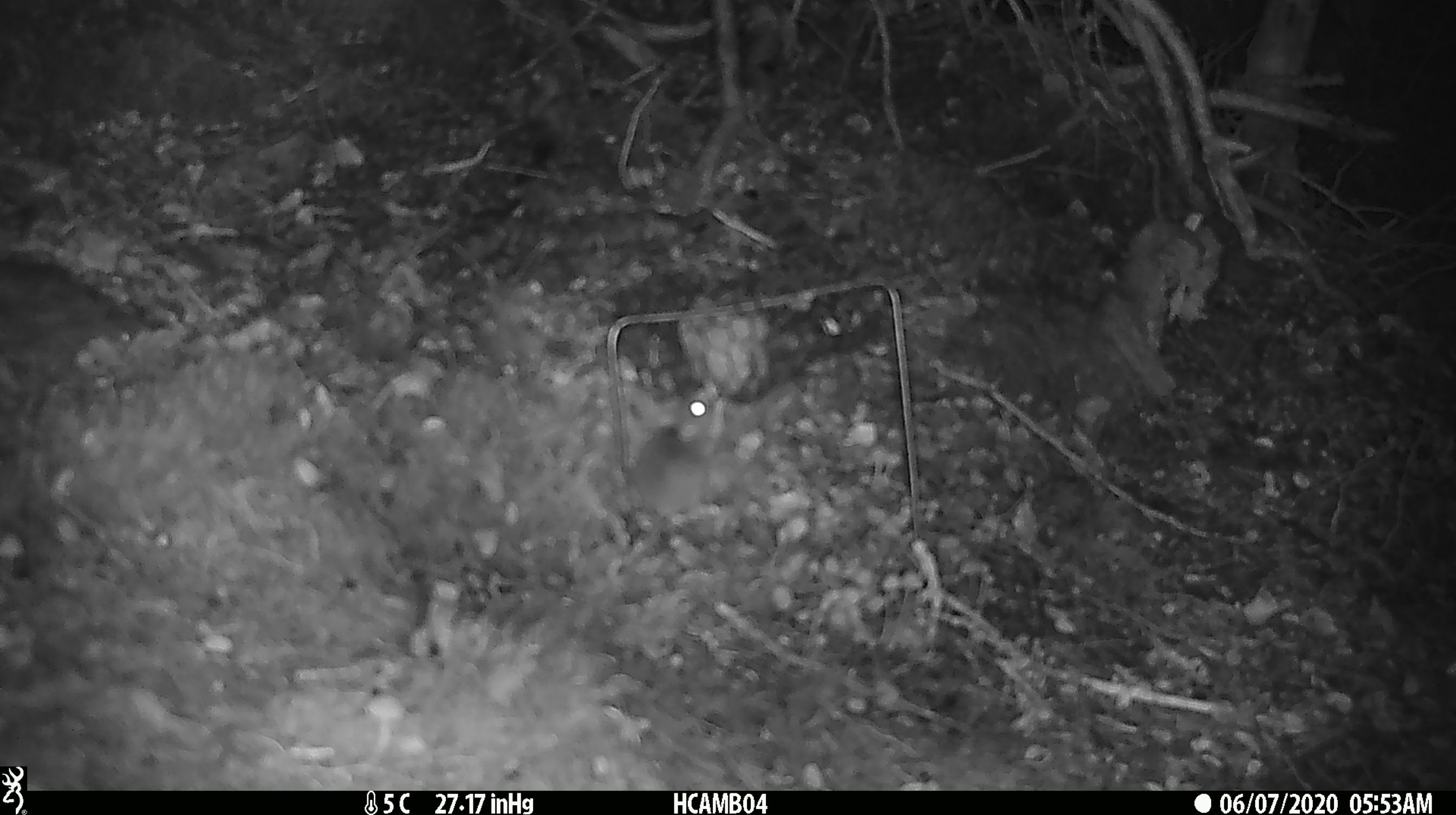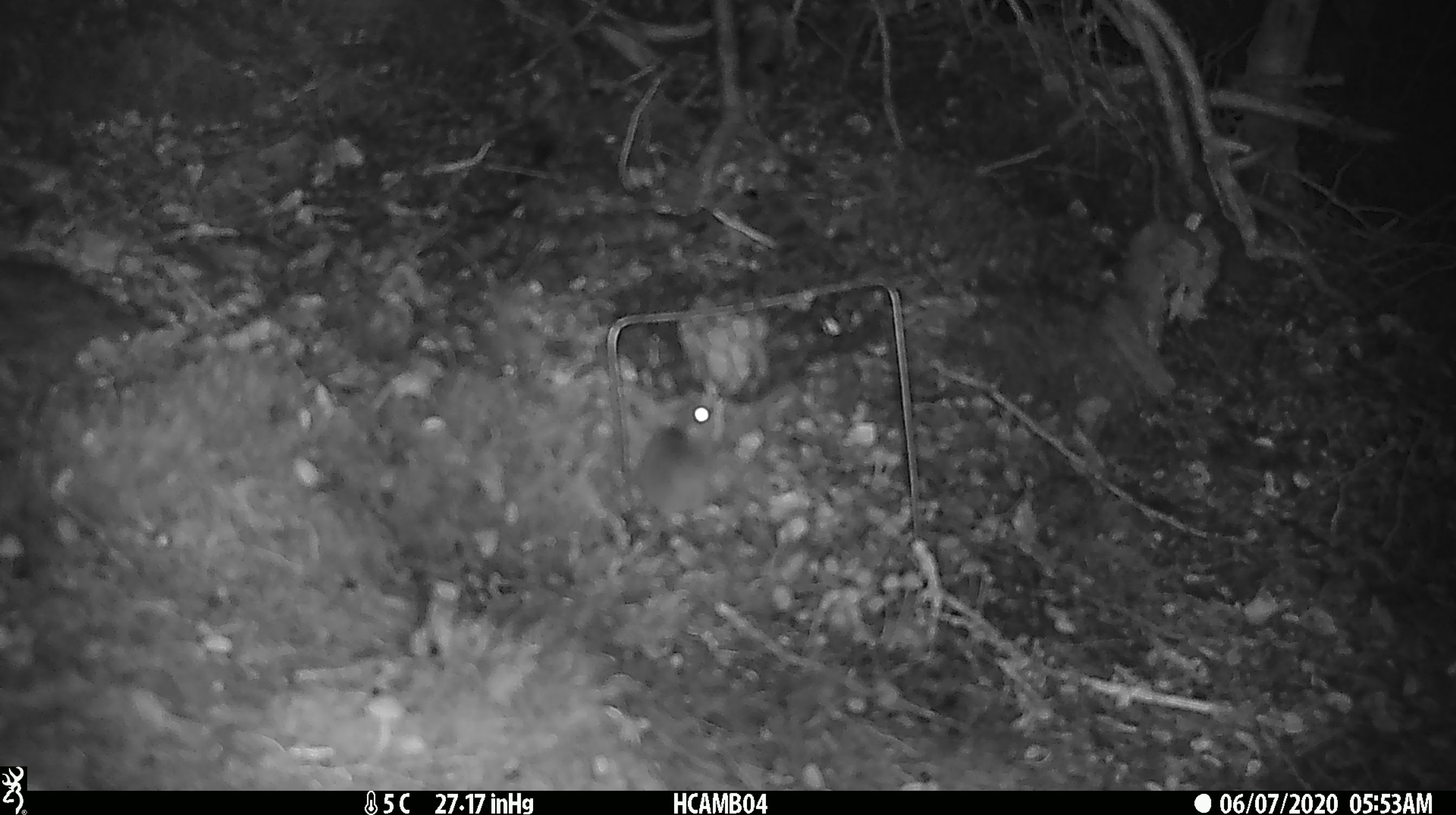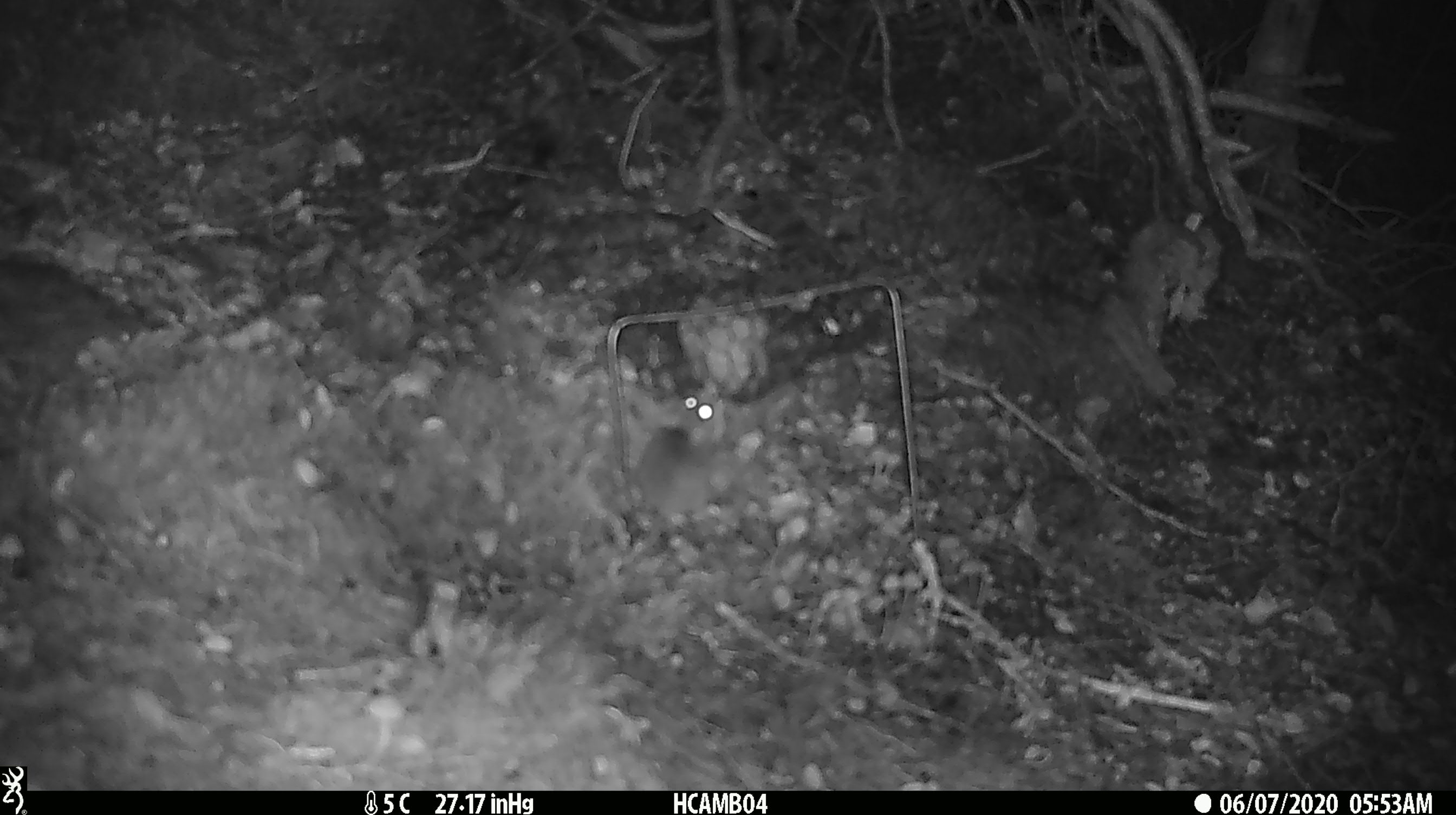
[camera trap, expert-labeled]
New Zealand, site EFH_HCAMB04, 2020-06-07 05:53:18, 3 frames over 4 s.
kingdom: Animalia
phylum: Chordata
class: Mammalia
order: Rodentia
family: Muridae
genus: Mus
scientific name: Mus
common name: mouse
Mouse (Mus).